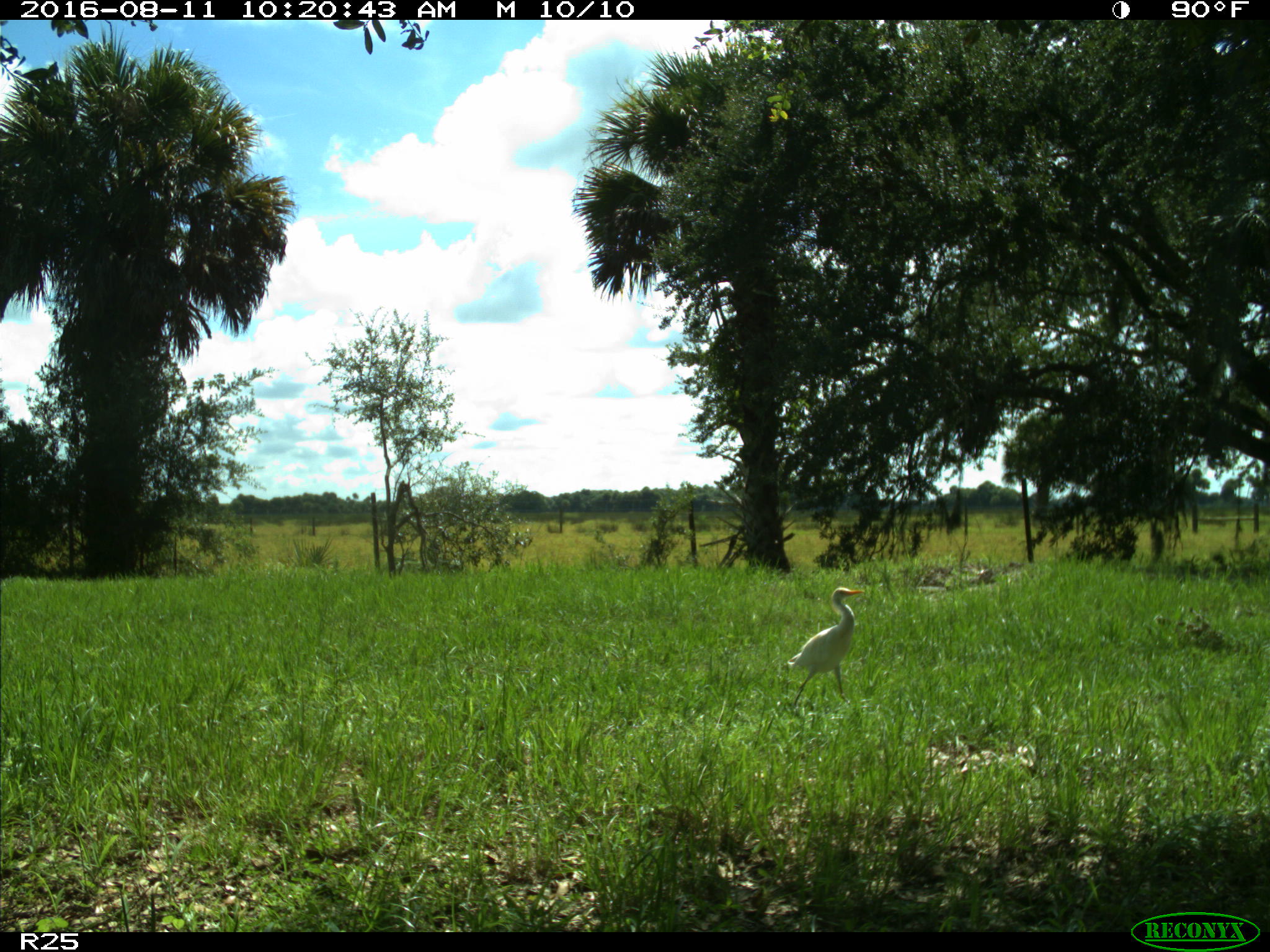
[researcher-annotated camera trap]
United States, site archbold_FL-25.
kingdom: Animalia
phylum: Chordata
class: Mammalia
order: Artiodactyla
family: Bovidae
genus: Bos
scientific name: Bos taurus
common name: domestic cow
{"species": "Bos taurus (domestic cow)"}